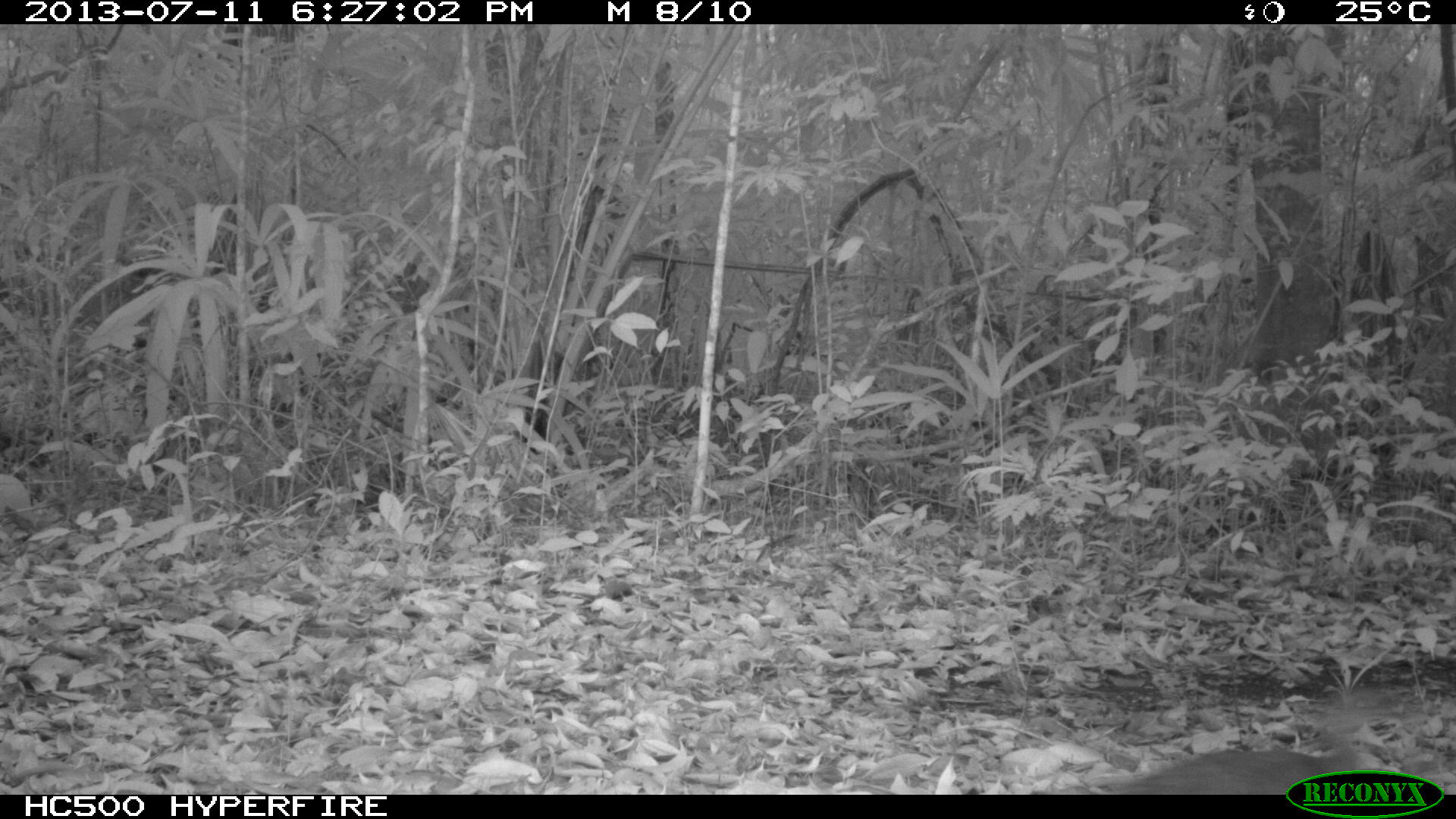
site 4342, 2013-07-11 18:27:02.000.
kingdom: Animalia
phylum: Chordata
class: Aves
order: Tinamiformes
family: Tinamidae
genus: Tinamus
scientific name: Tinamus major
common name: great tinamou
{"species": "Tinamus major (great tinamou)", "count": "1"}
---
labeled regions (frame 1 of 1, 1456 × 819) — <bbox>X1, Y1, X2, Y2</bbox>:
tinamus major: <bbox>1088, 685, 1417, 794</bbox>